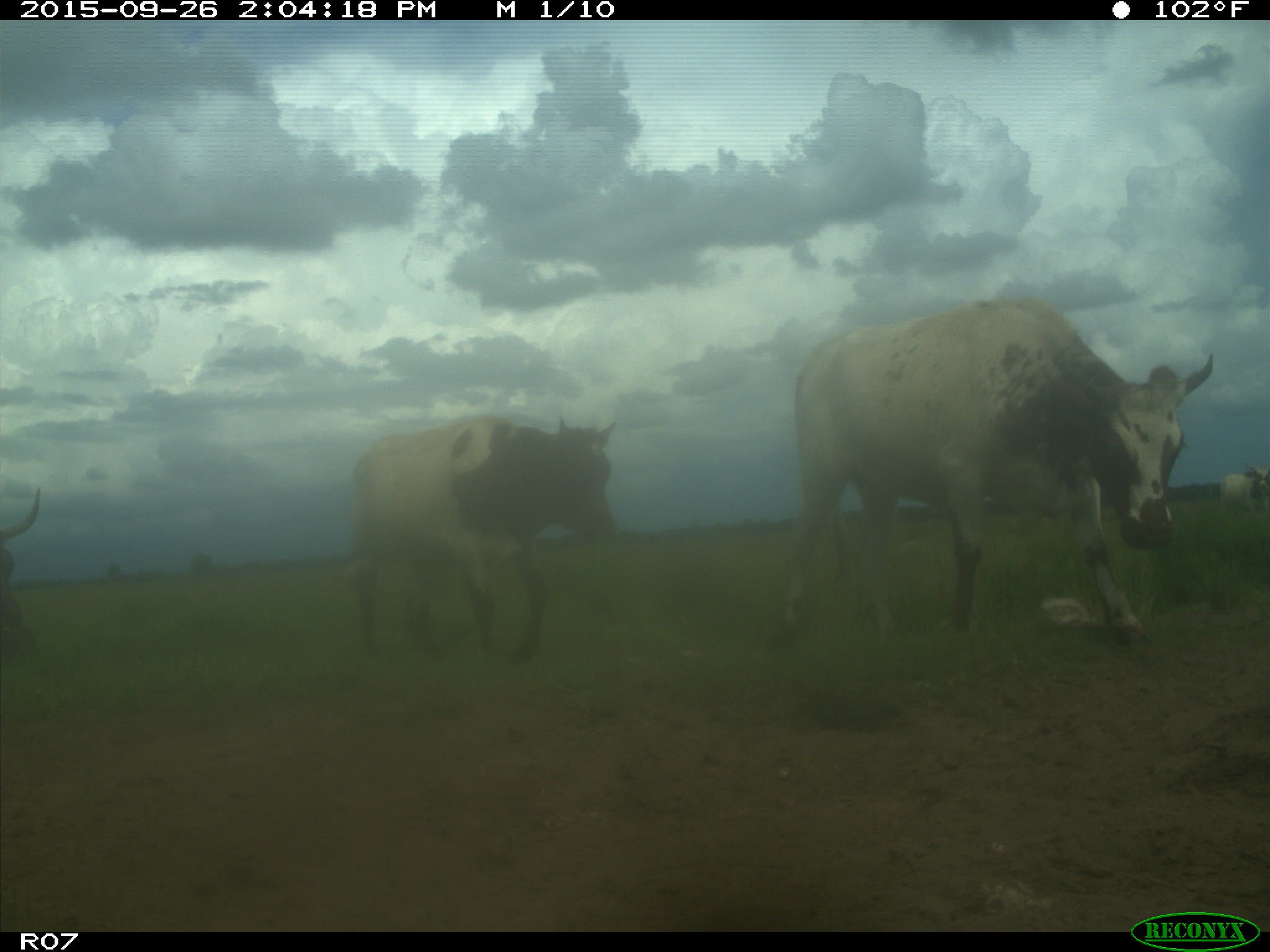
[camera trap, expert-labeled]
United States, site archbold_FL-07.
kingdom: Animalia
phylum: Chordata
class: Mammalia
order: Artiodactyla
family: Bovidae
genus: Bos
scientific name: Bos taurus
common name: domestic cow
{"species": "Bos taurus (domestic cow)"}